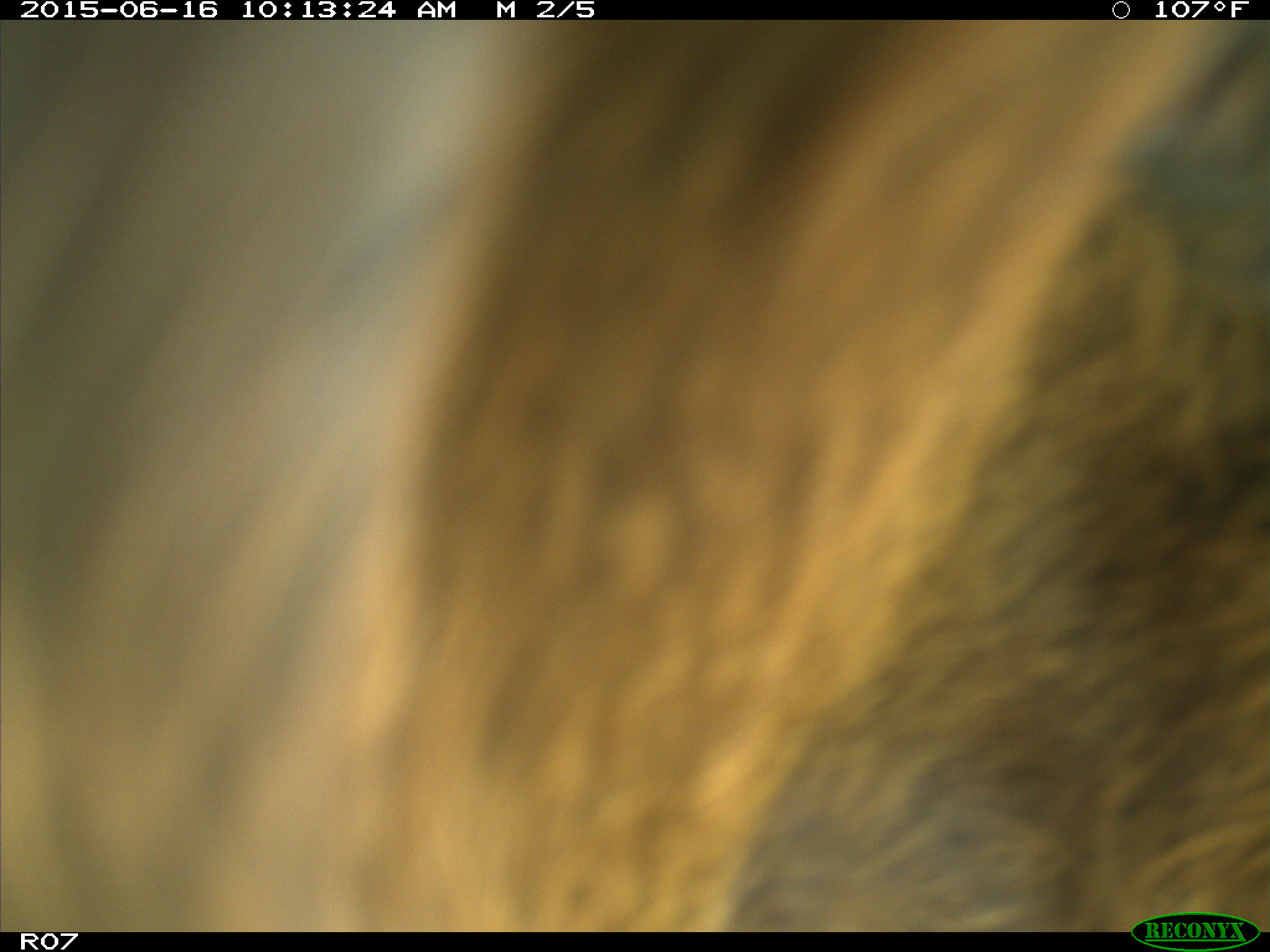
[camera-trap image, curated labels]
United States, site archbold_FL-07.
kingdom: Animalia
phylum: Chordata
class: Mammalia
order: Artiodactyla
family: Bovidae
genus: Bos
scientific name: Bos taurus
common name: domestic cow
Bos taurus (domestic cow).